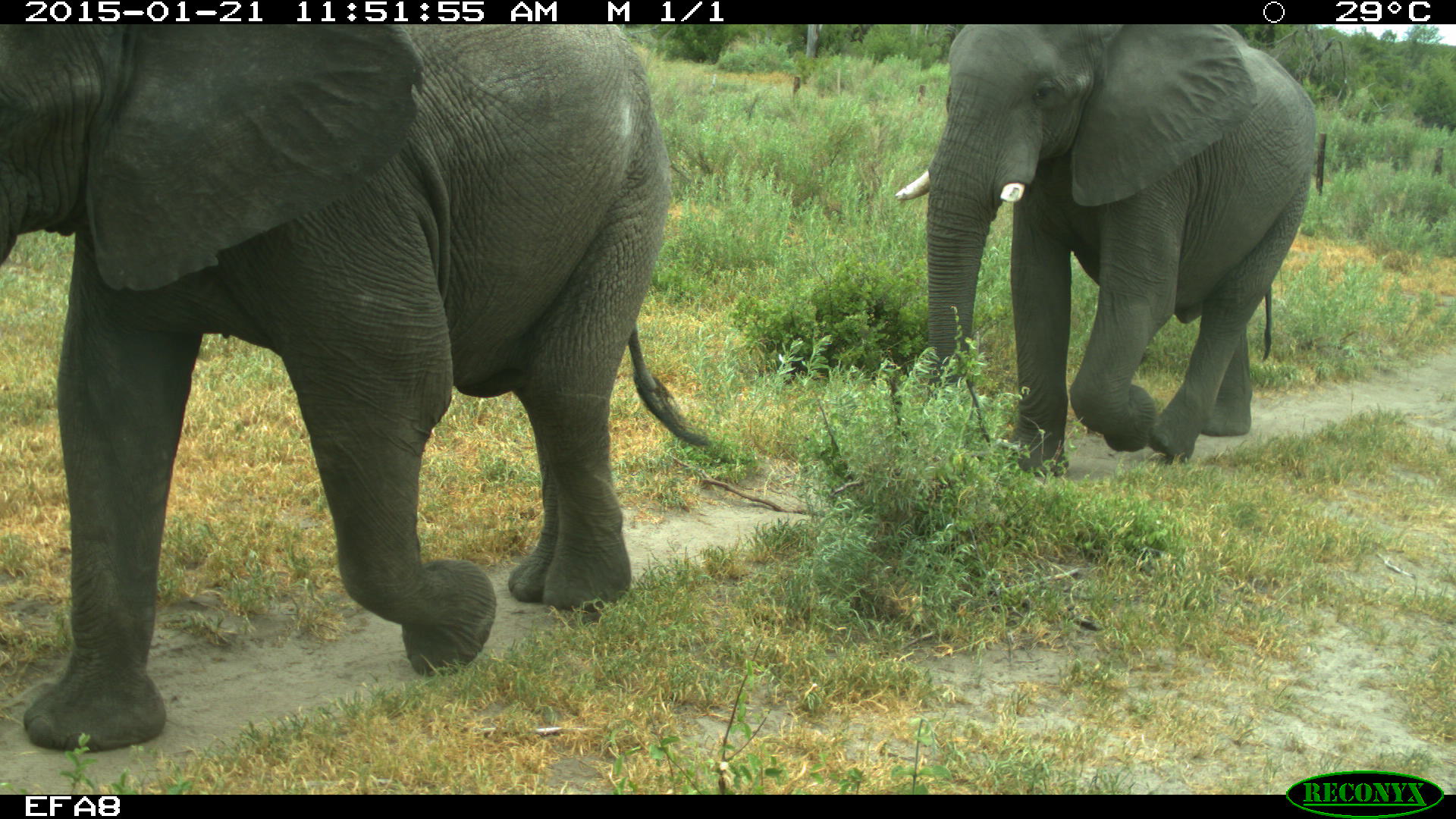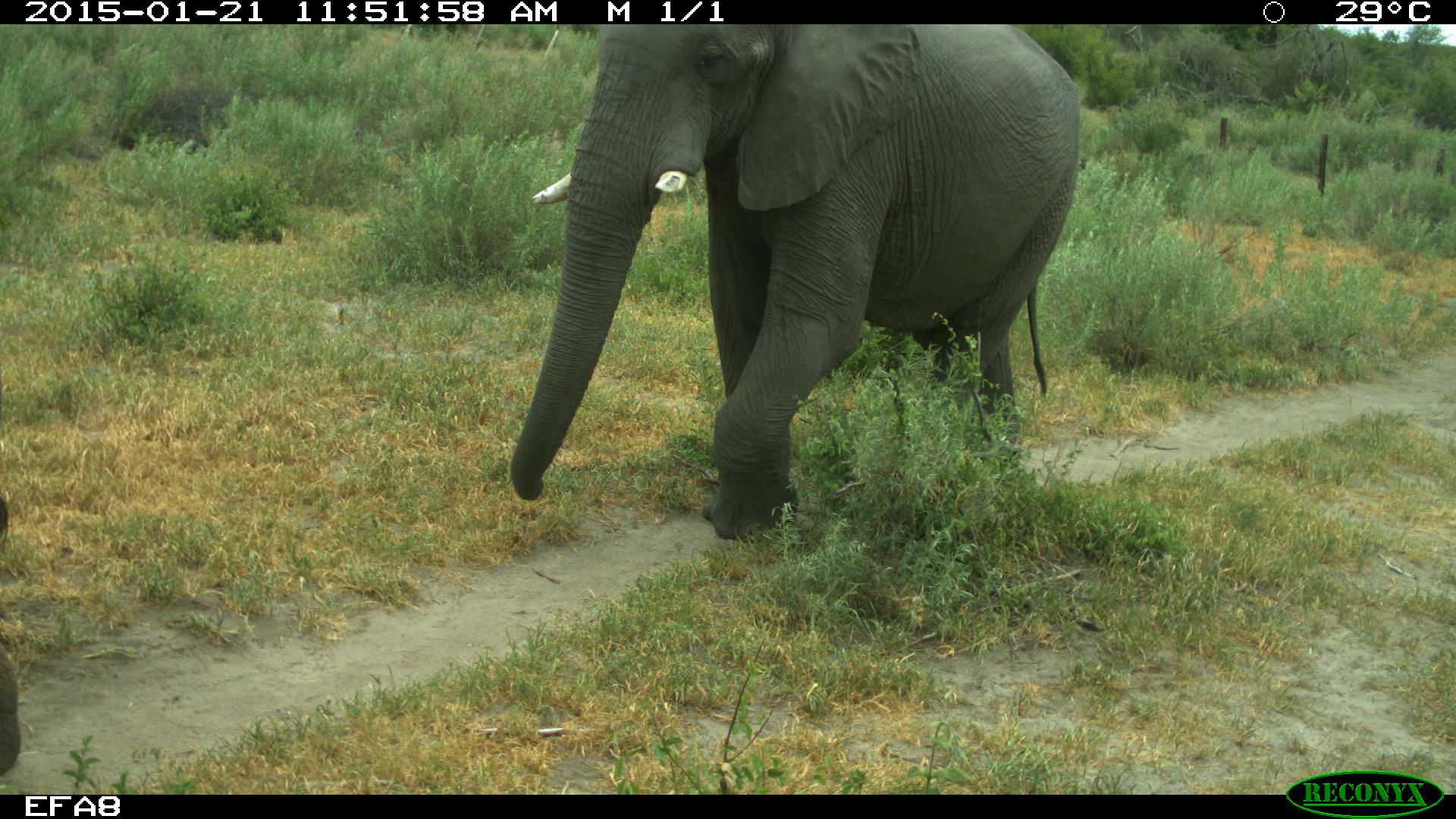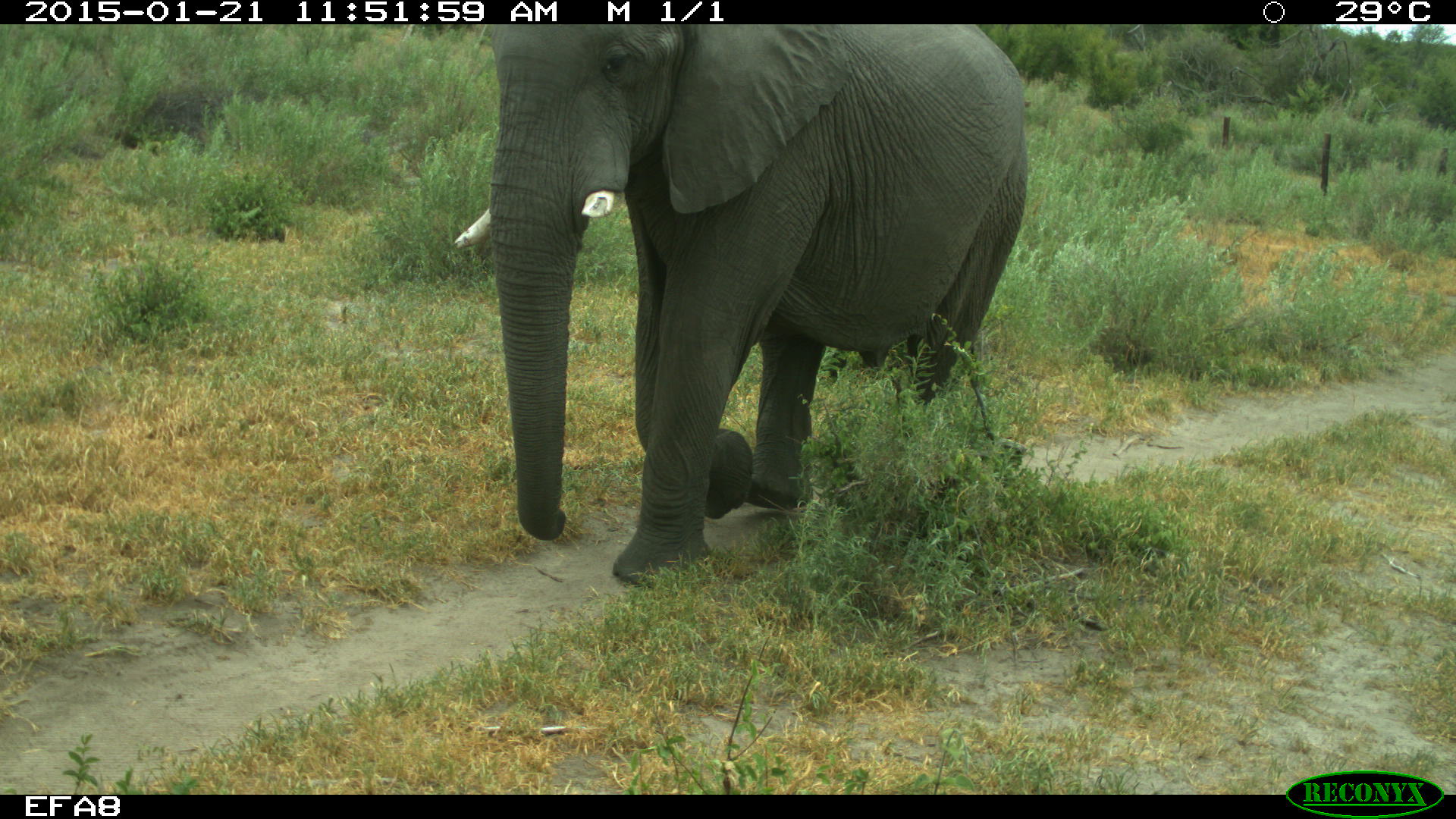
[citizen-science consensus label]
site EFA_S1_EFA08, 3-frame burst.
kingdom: Animalia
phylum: Chordata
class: Mammalia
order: Proboscidea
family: Elephantidae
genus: Loxodonta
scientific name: Loxodonta africana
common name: african bush elephant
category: elephant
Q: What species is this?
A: Elephant (african bush elephant) (Loxodonta africana).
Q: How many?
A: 2.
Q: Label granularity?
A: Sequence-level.